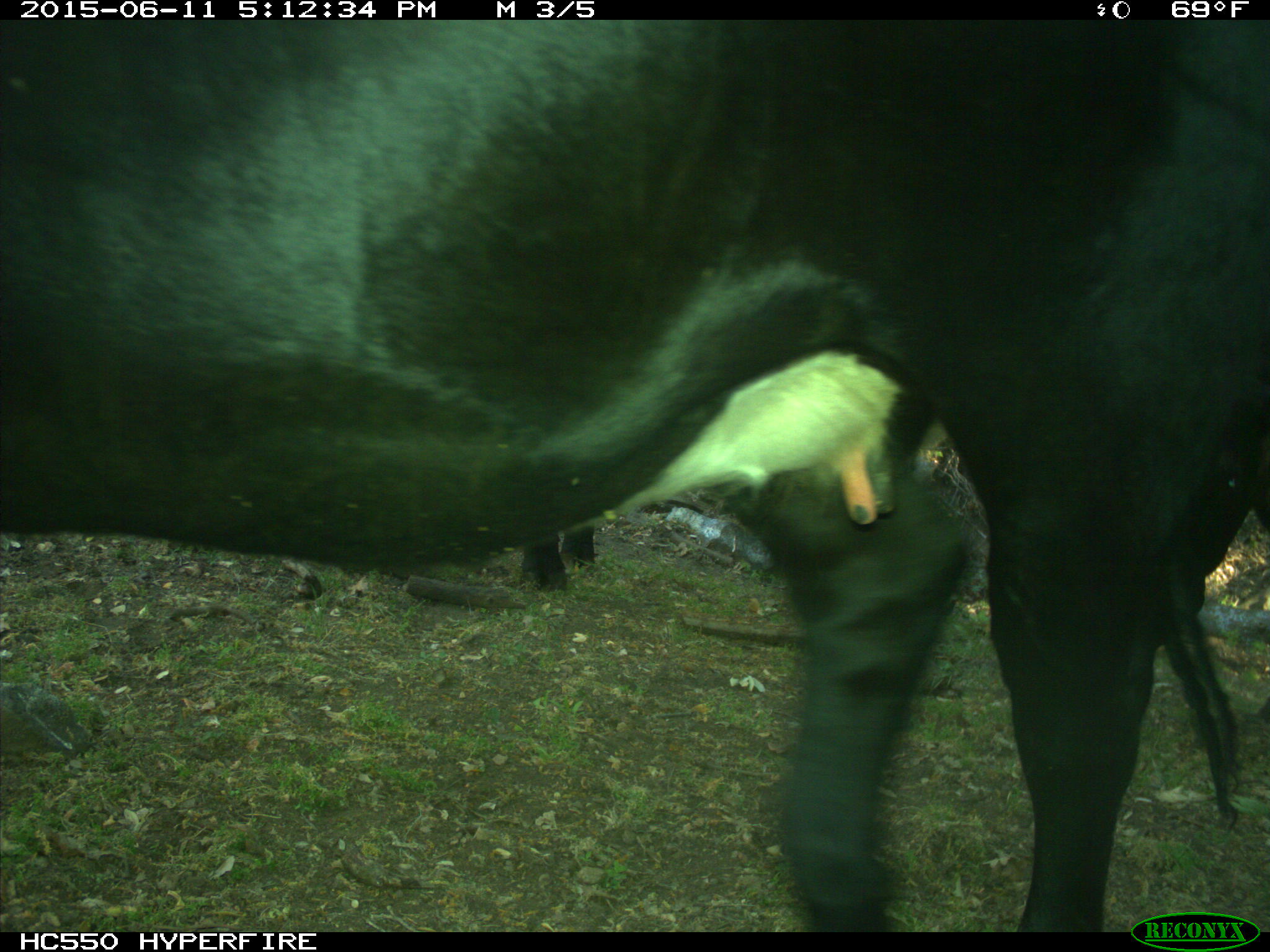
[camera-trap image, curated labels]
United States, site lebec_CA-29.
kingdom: Animalia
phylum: Chordata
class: Mammalia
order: Artiodactyla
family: Bovidae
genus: Bos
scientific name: Bos taurus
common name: domestic cow